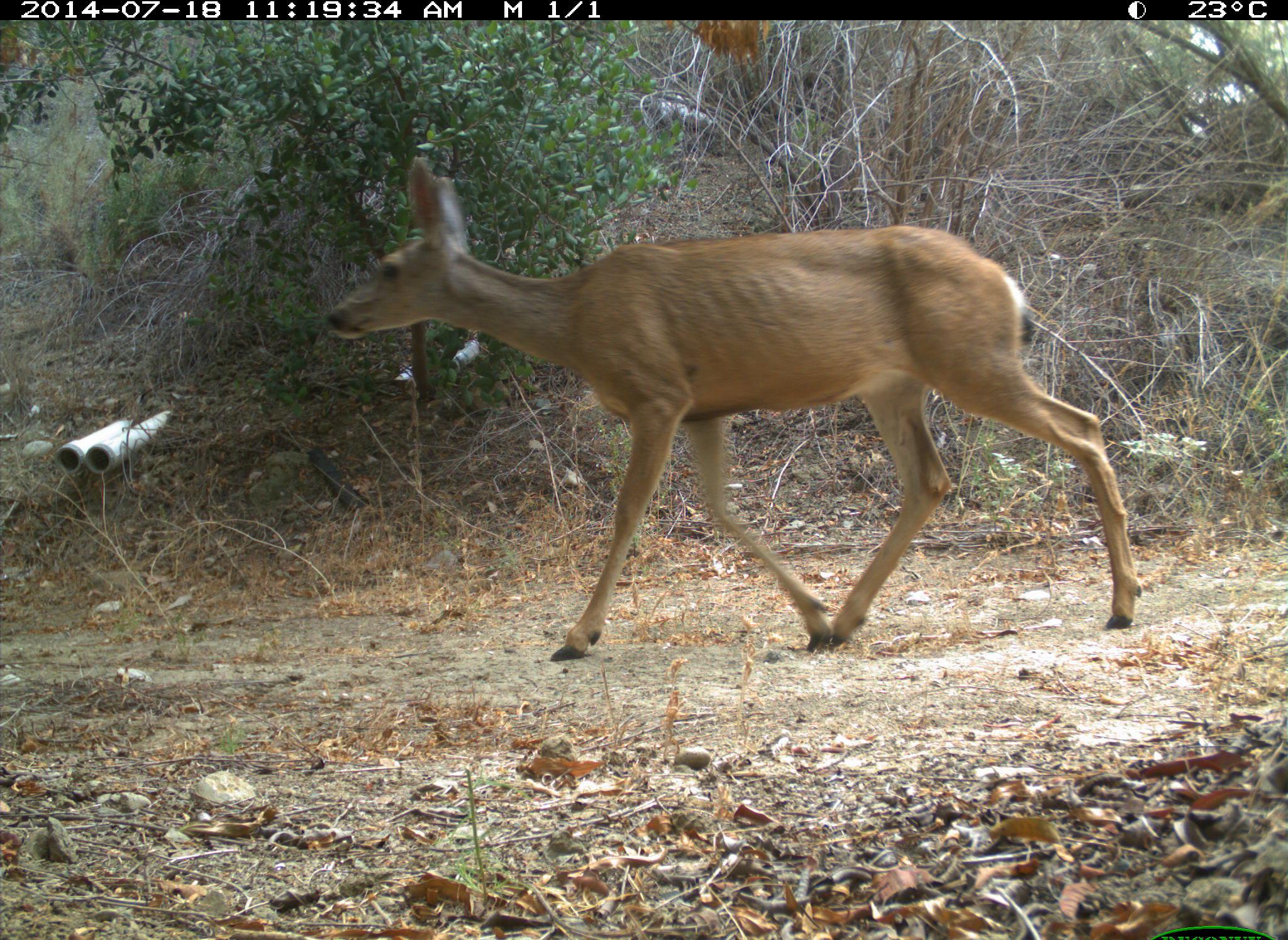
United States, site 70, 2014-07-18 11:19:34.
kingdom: Animalia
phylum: Chordata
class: Mammalia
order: Artiodactyla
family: Cervidae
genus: Odocoileus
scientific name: Odocoileus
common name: deer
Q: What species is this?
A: Deer (Odocoileus).